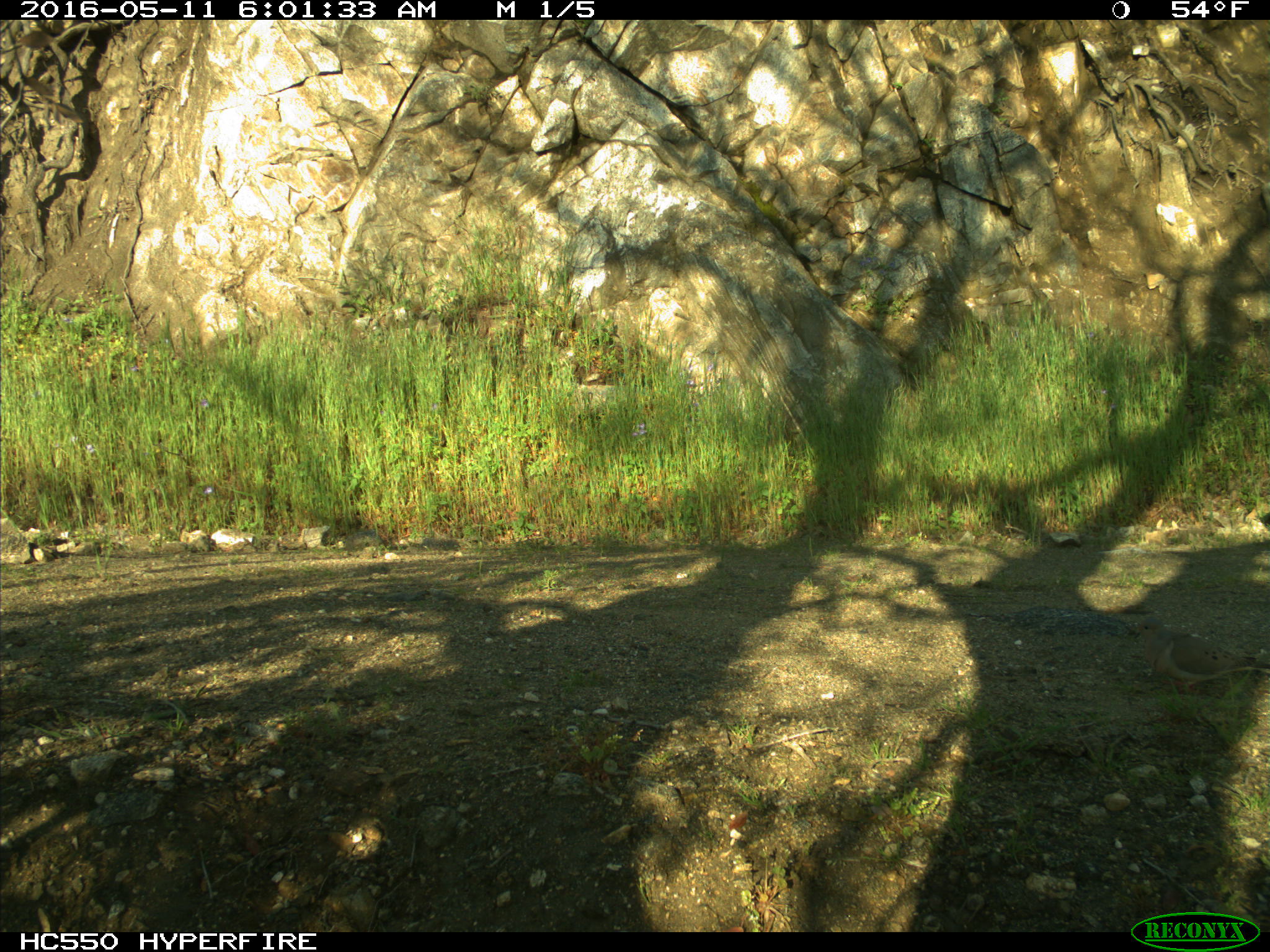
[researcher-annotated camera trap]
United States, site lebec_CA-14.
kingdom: Animalia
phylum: Chordata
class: Aves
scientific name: Aves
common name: birds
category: unidentified bird